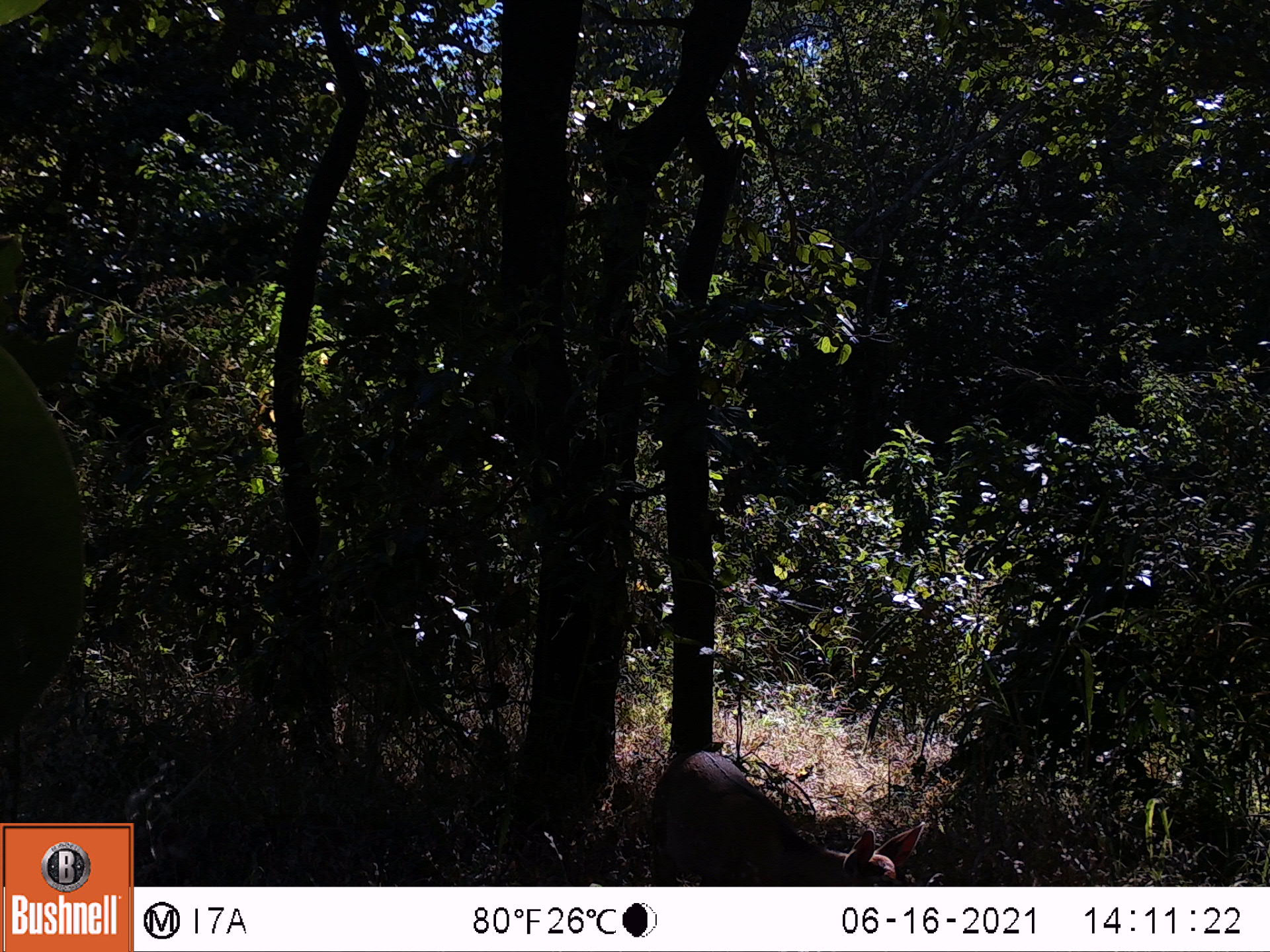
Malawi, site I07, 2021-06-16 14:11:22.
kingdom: Animalia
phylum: Chordata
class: Mammalia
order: Artiodactyla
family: Bovidae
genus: Tragelaphus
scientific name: Tragelaphus sylvaticus sylvaticus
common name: cape bushbuck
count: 1